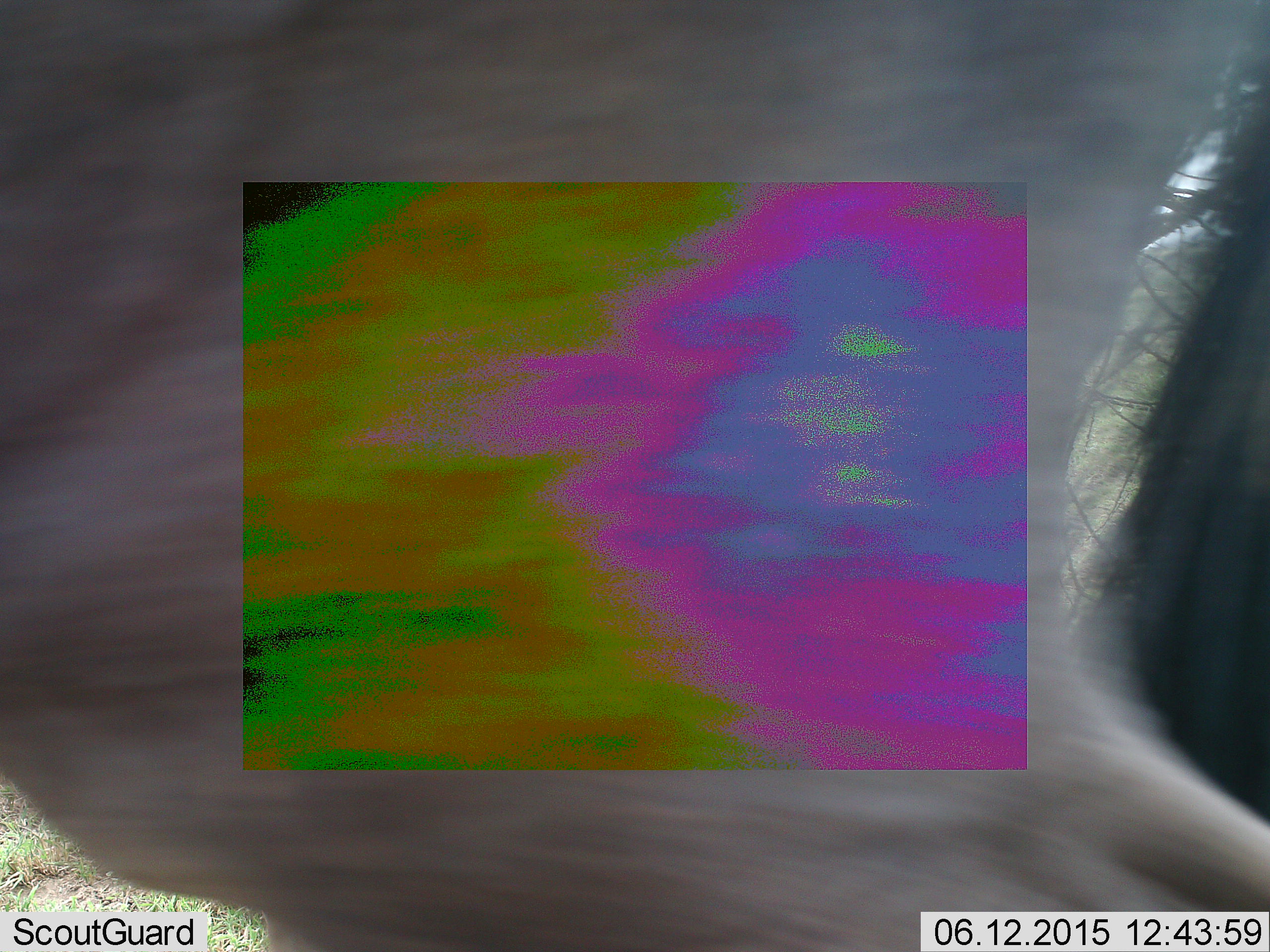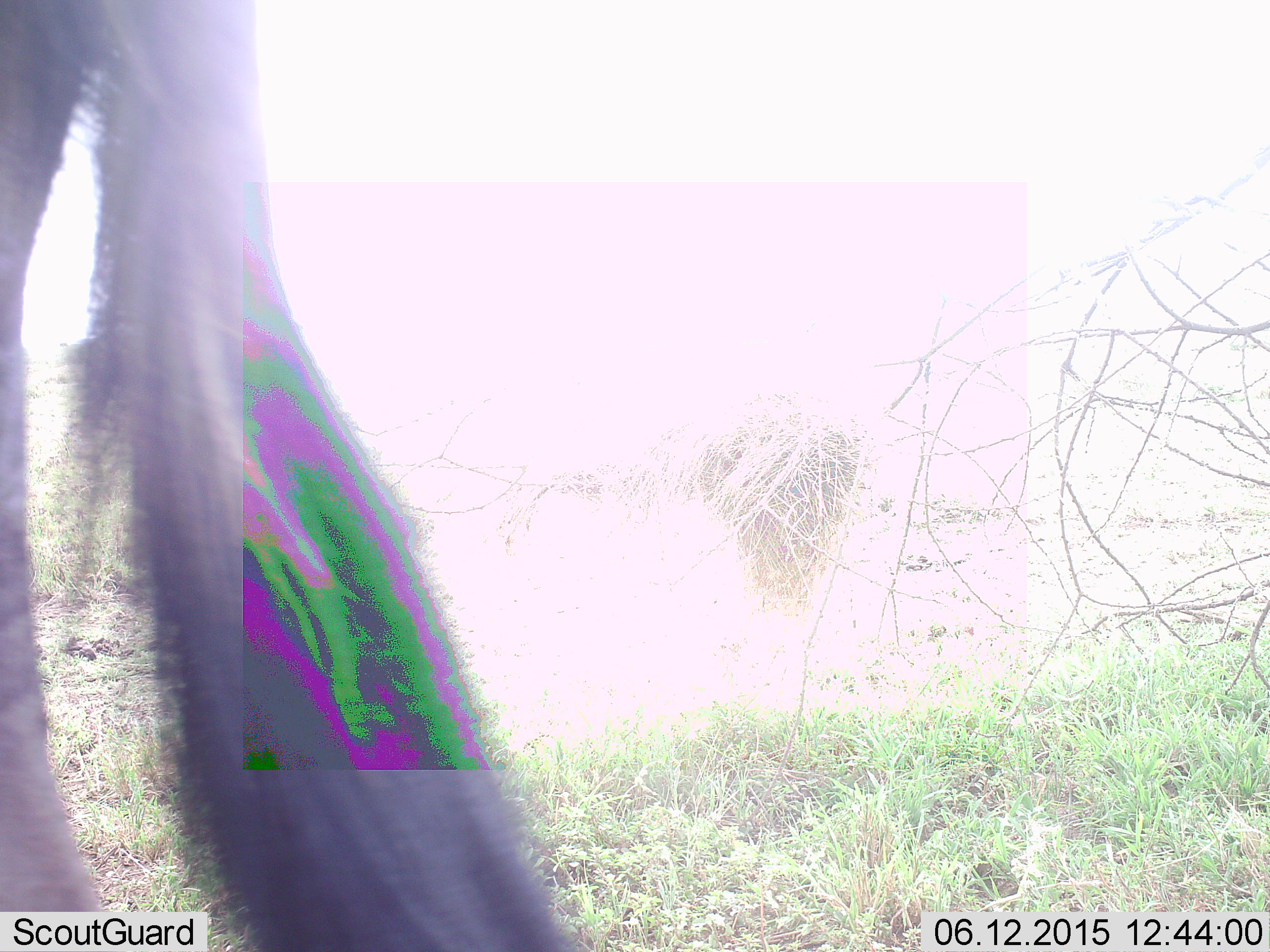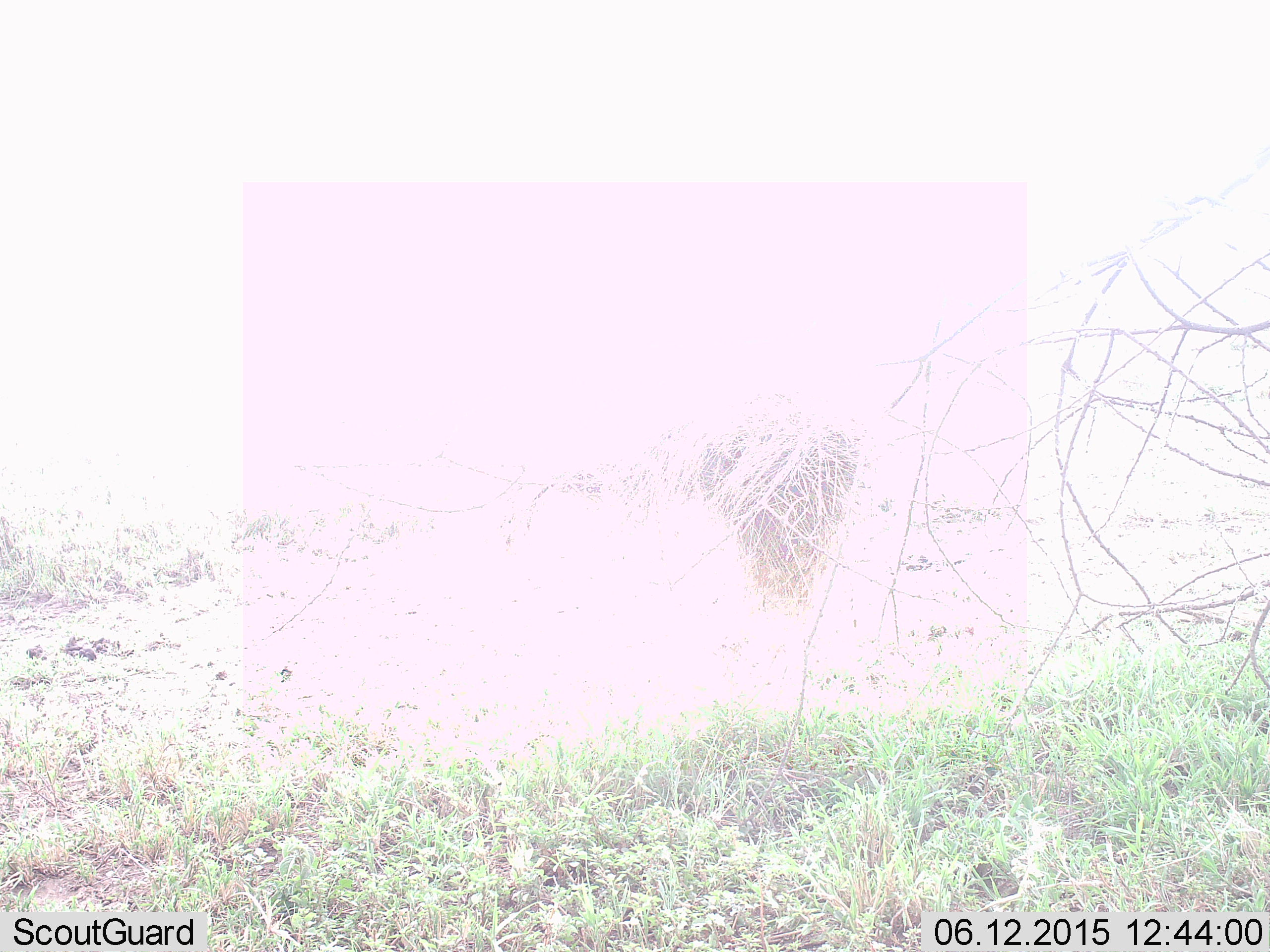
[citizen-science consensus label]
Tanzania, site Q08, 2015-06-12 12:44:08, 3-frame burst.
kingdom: Animalia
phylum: Chordata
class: Mammalia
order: Artiodactyla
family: Bovidae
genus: Connochaetes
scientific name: Connochaetes taurinus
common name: blue wildebeest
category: wildebeest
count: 1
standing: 20%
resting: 0%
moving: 90%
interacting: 0%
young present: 0%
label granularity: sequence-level